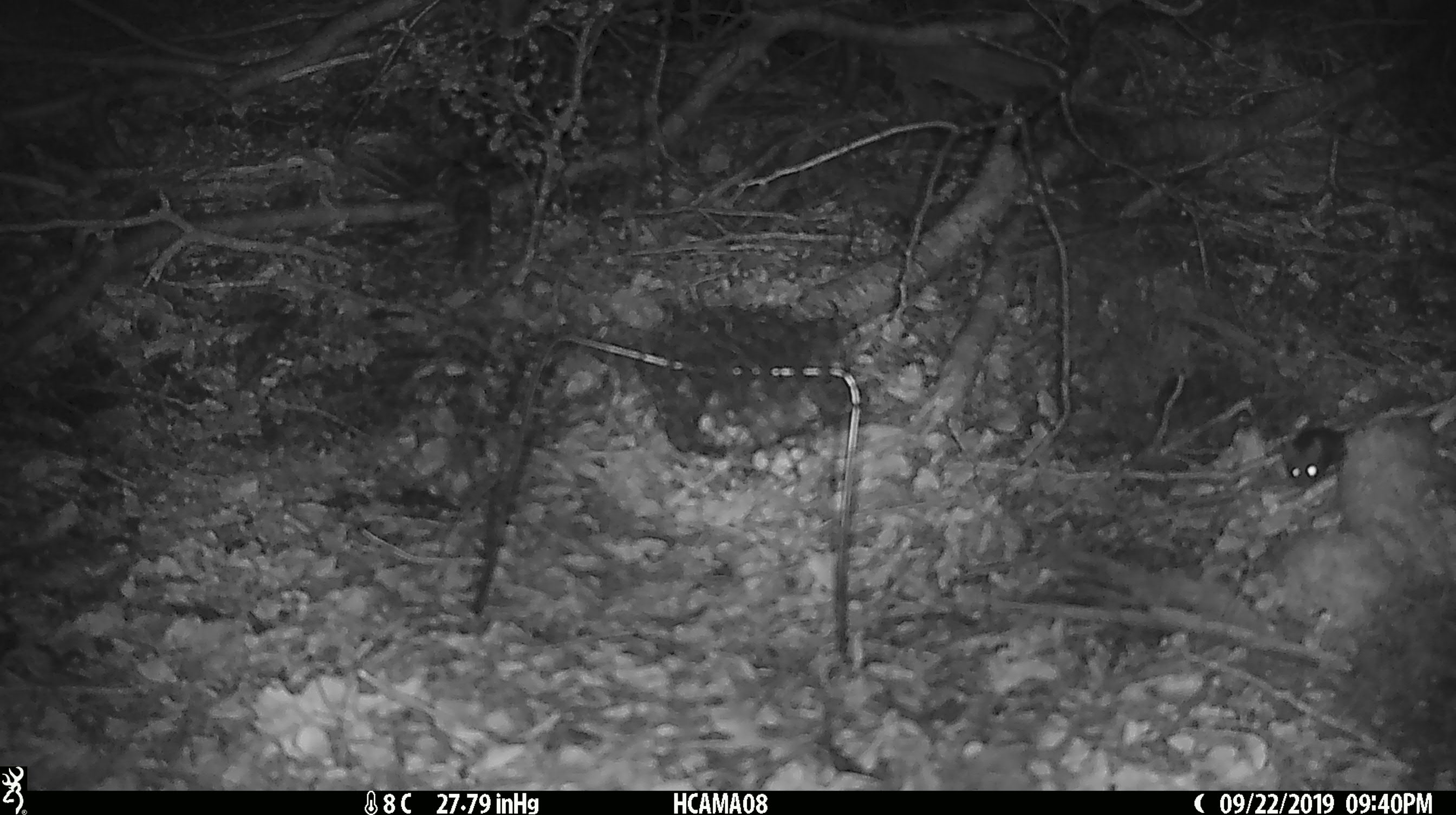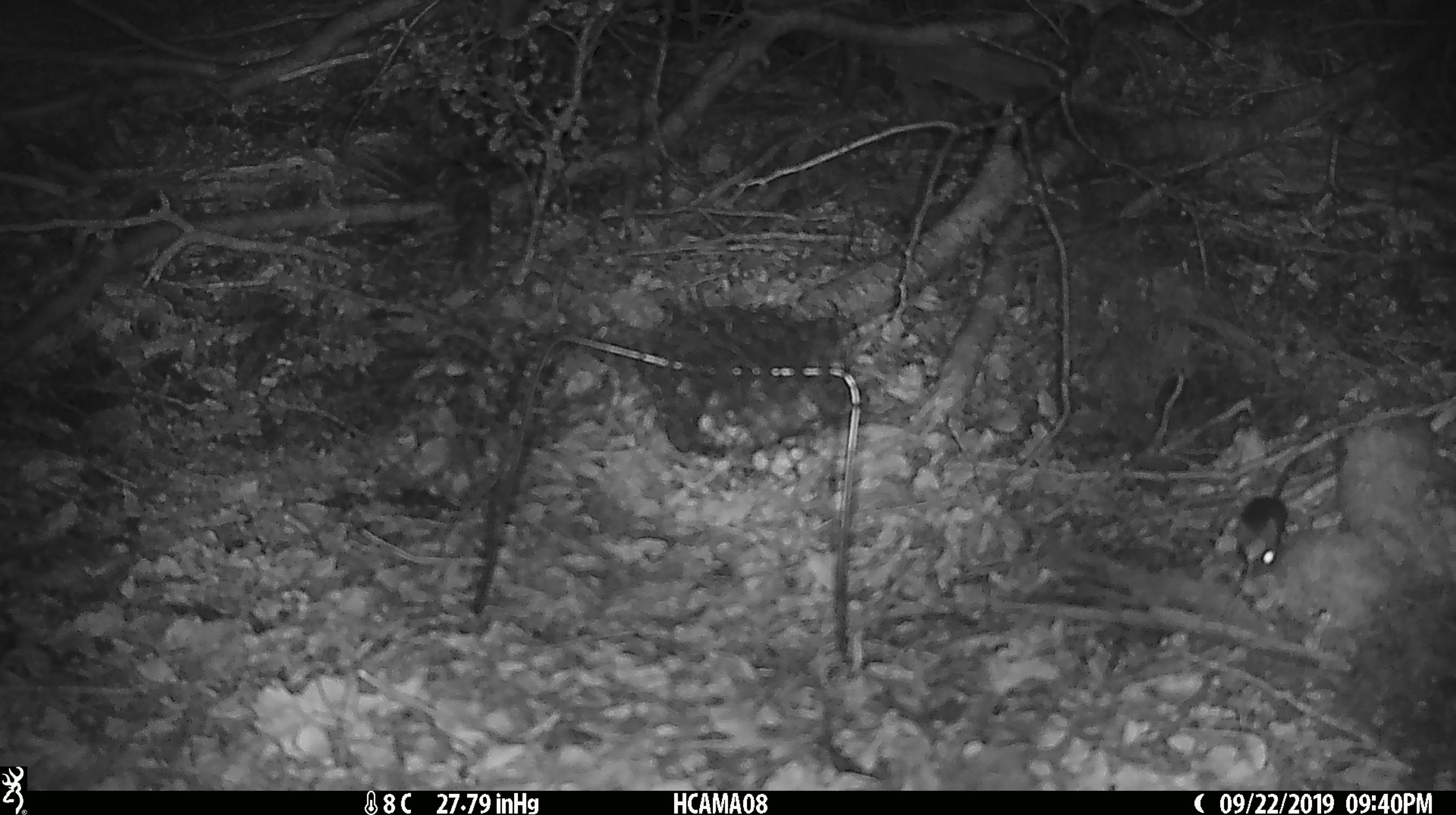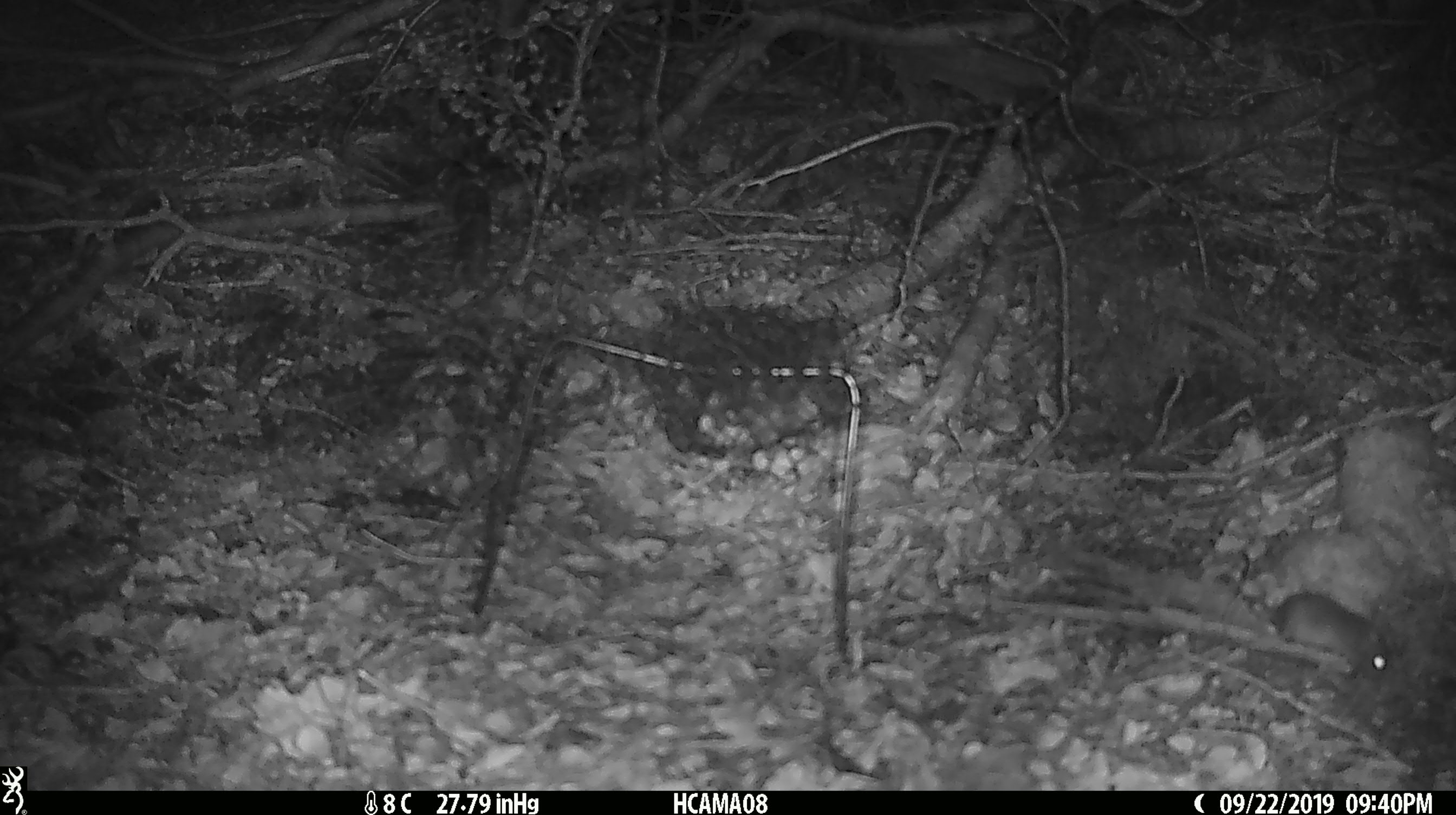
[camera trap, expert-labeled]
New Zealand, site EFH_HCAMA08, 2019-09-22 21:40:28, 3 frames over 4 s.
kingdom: Animalia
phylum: Chordata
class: Mammalia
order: Rodentia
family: Muridae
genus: Mus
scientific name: Mus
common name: mouse